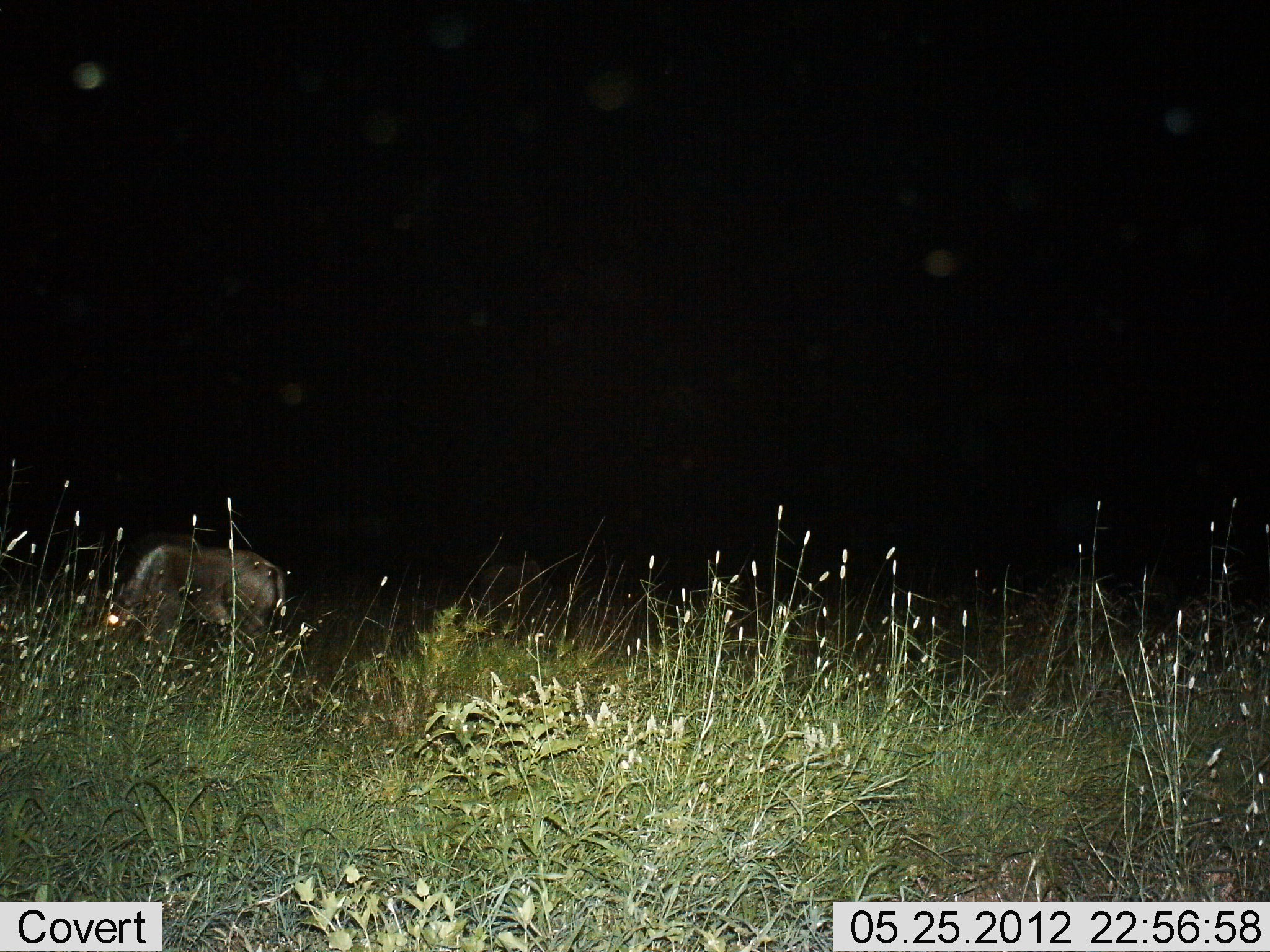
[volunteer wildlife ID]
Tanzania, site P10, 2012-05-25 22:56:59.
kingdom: Animalia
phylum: Chordata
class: Mammalia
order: Artiodactyla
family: Bovidae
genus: Connochaetes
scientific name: Connochaetes taurinus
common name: blue wildebeest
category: wildebeest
Wildebeest (blue wildebeest) (Connochaetes taurinus), count 1. Behavior (volunteer vote fractions): standing 30%, resting 0%, moving 0%, interacting 0%. Young present (vote fraction): 0%. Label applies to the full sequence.